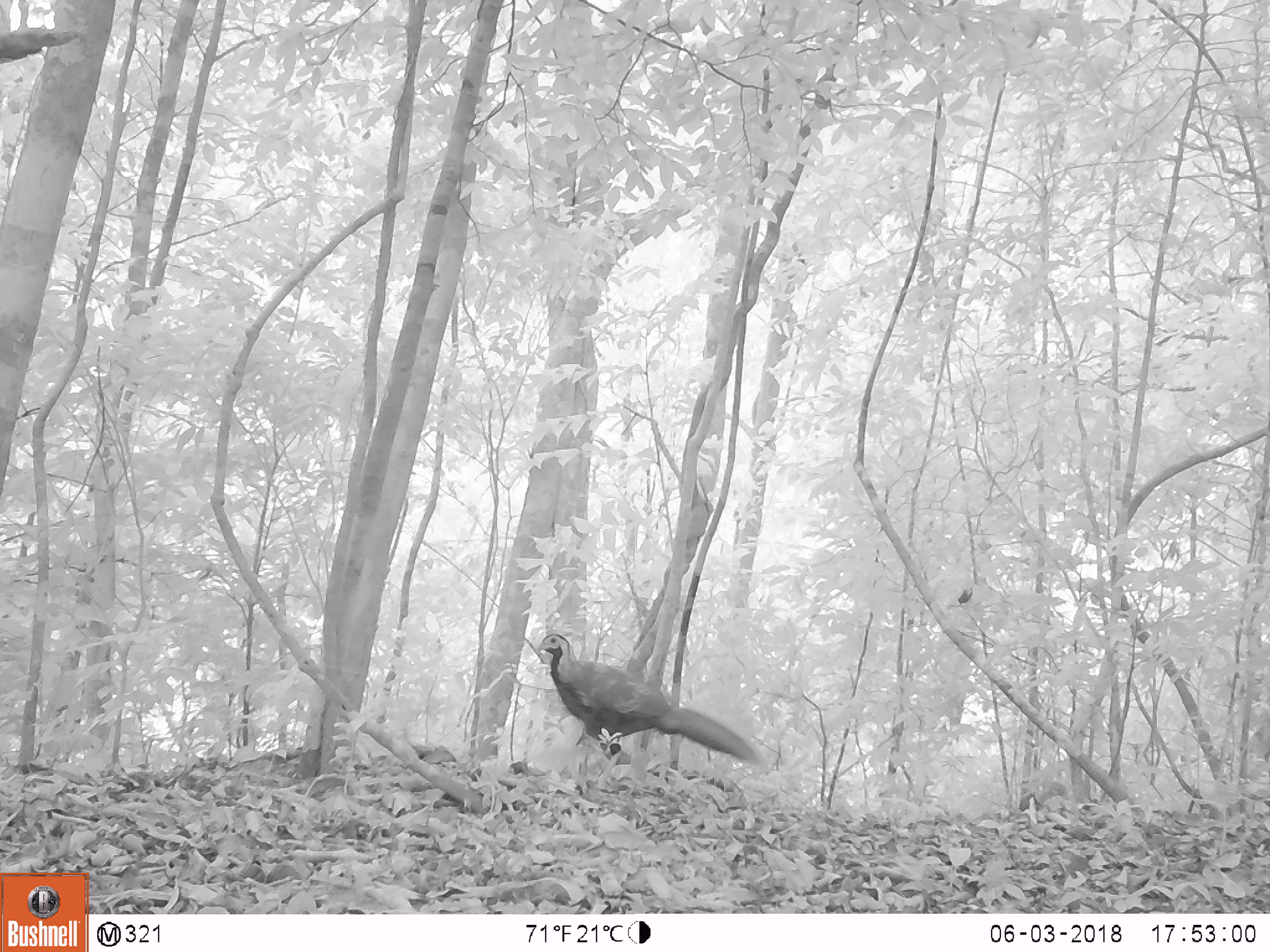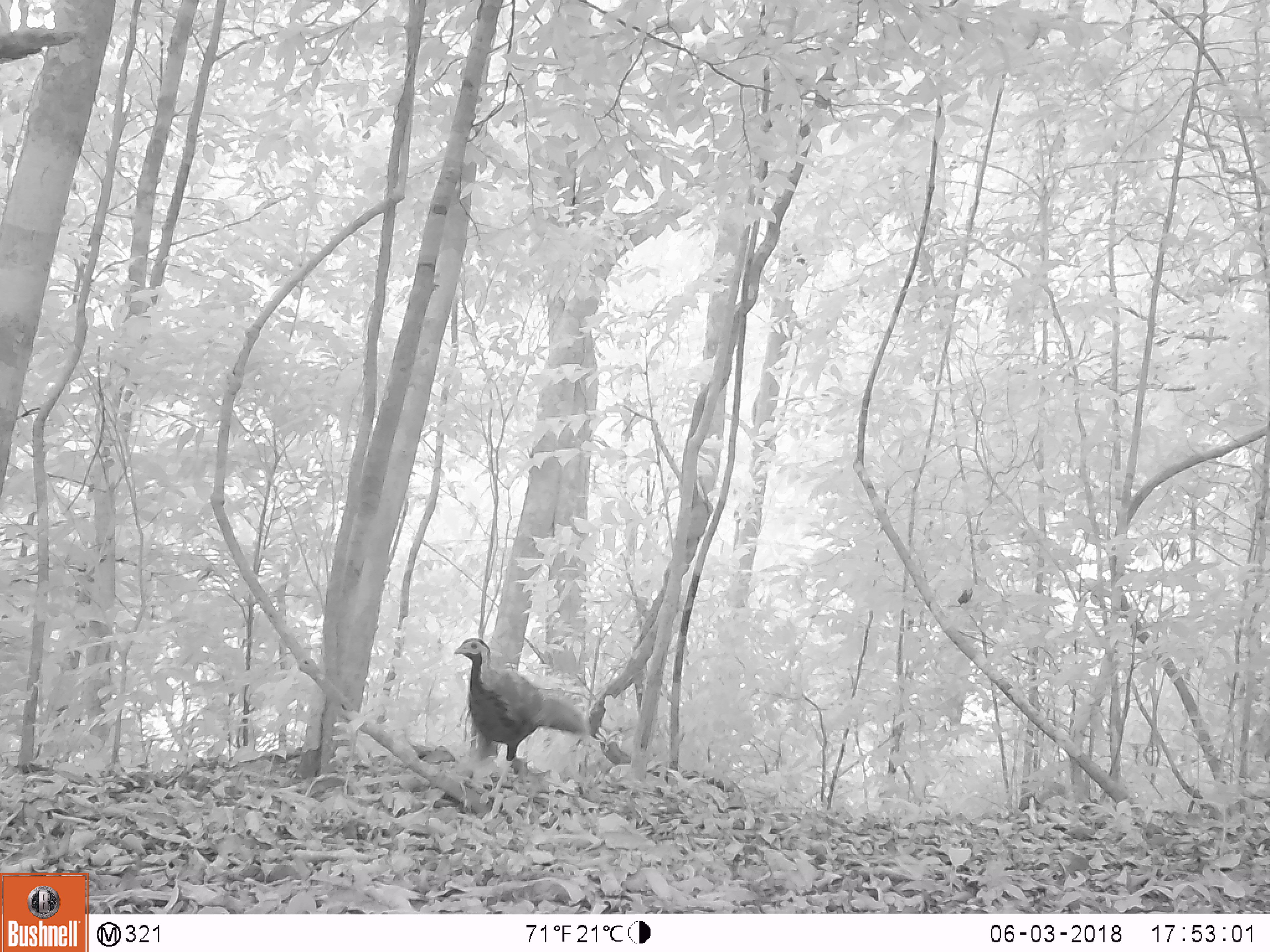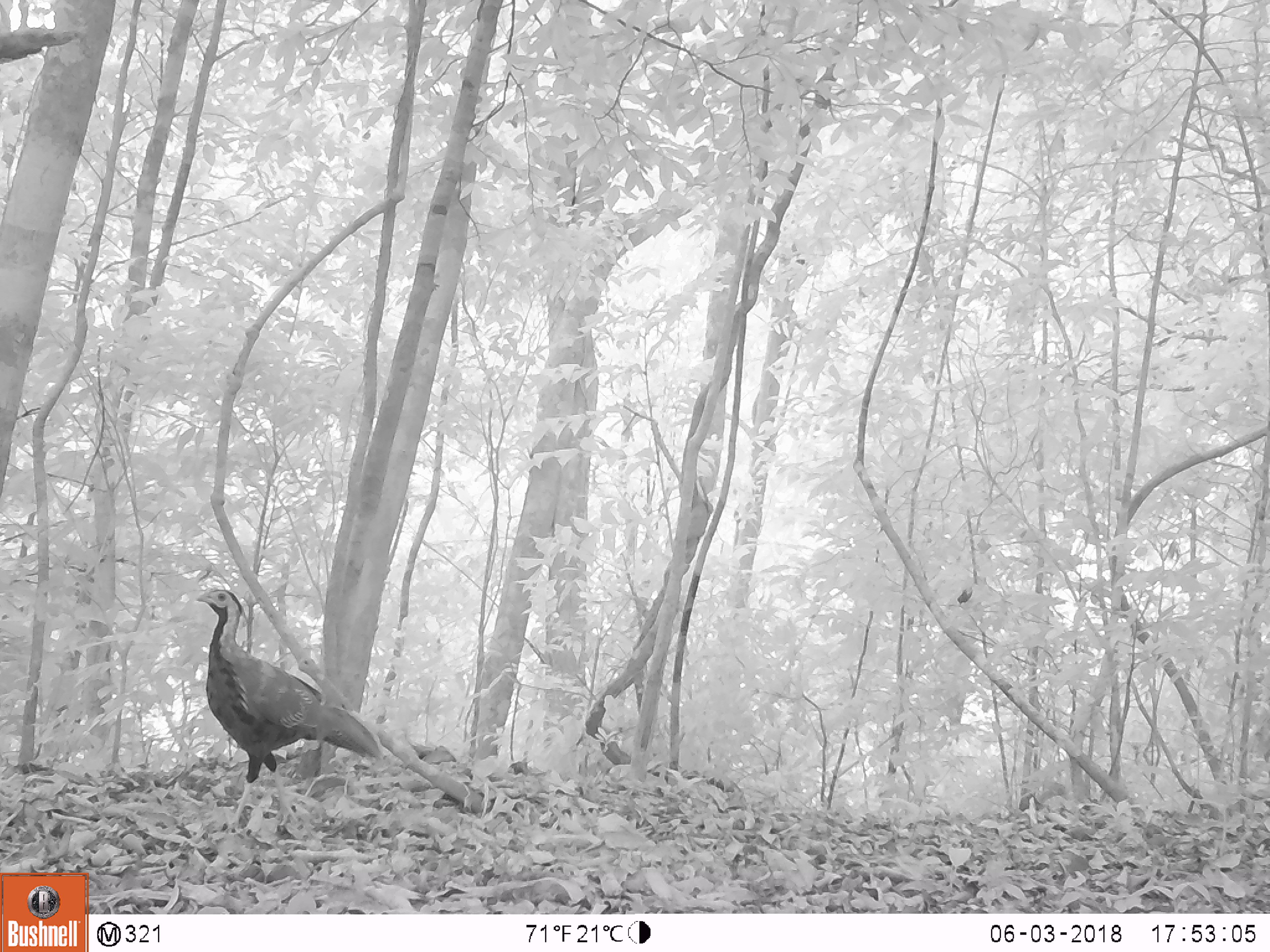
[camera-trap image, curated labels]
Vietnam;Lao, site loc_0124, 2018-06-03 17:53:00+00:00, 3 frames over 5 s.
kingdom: Animalia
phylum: Chordata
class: Aves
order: Galliformes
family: Phasianidae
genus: Lophura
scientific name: Lophura nycthemera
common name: silver pheasant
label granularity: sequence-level